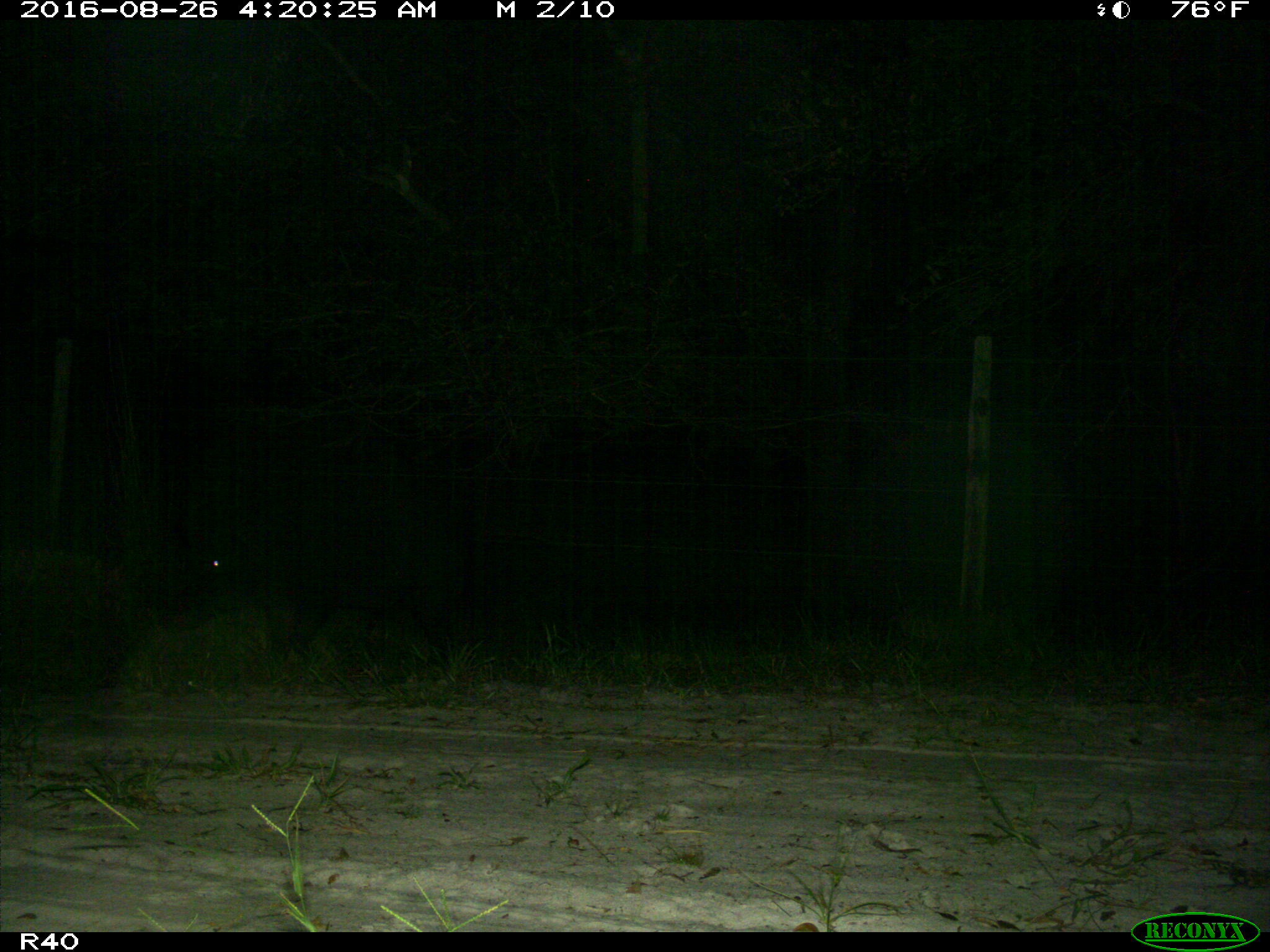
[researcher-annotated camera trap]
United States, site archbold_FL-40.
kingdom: Animalia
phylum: Chordata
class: Mammalia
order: Artiodactyla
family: Suidae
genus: Sus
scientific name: Sus scrofa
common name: wild boar